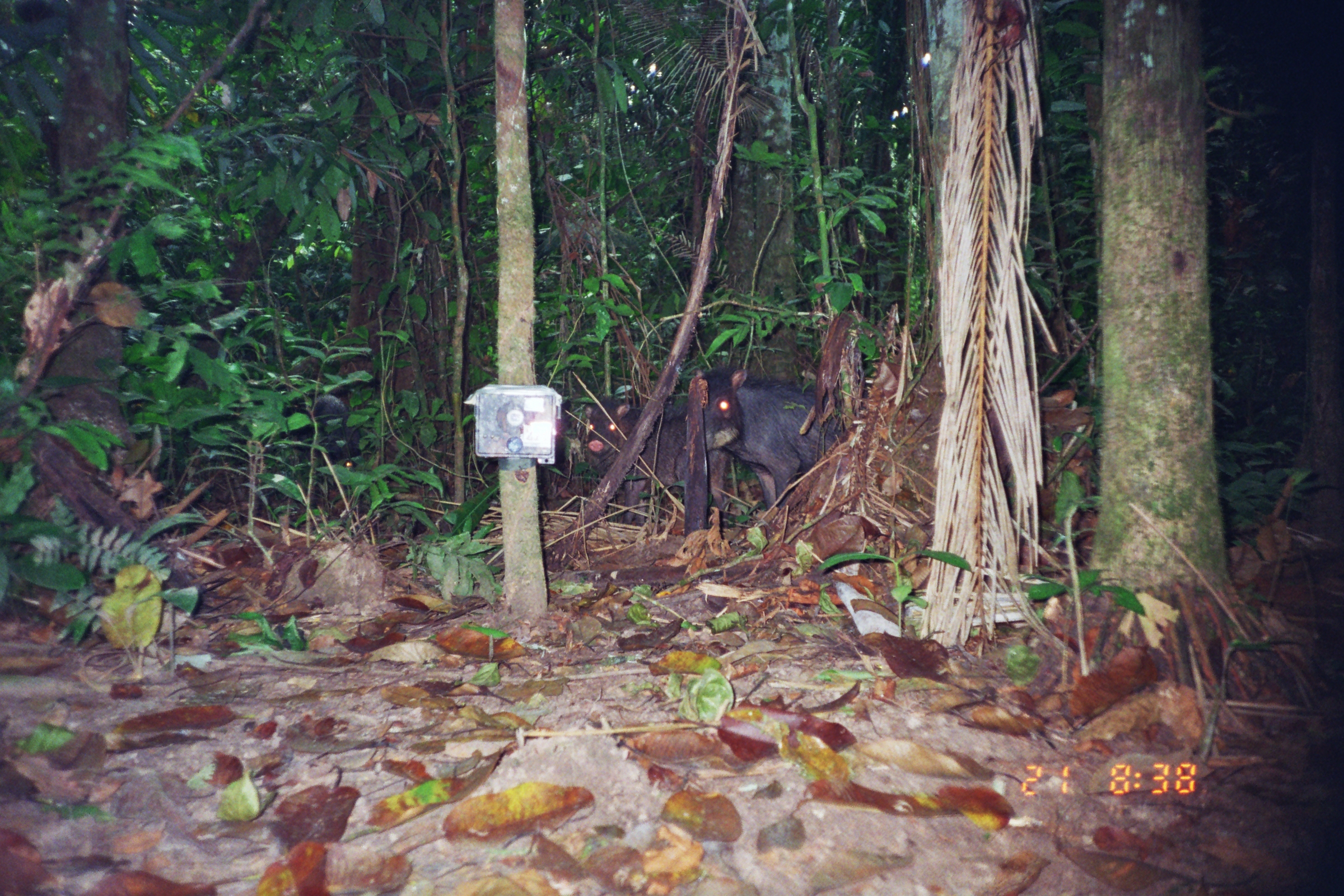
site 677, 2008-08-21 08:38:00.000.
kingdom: Animalia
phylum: Chordata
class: Mammalia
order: Artiodactyla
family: Tayassuidae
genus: Tayassu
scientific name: Tayassu pecari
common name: white-lipped peccary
Tayassu pecari (white-lipped peccary).